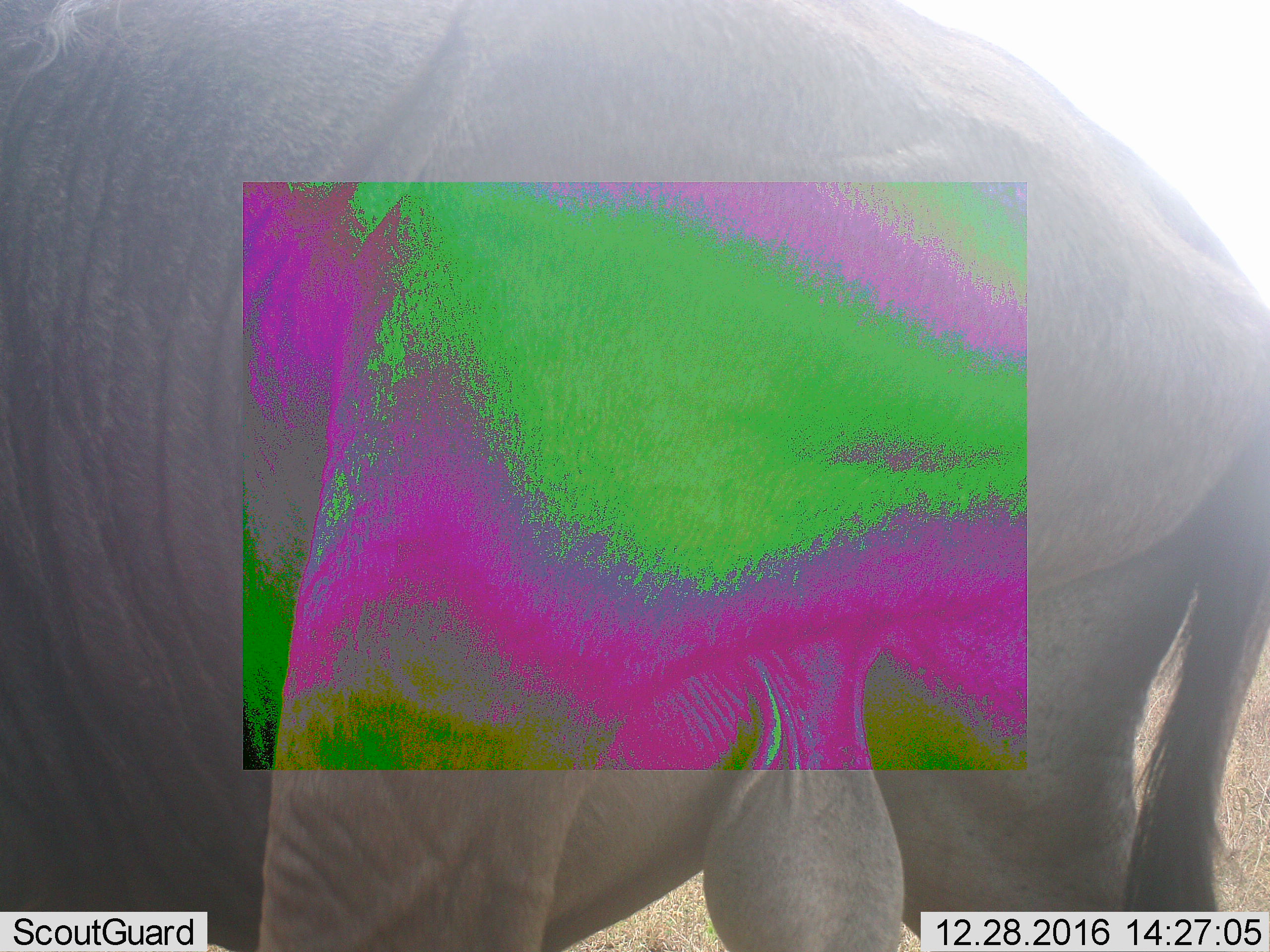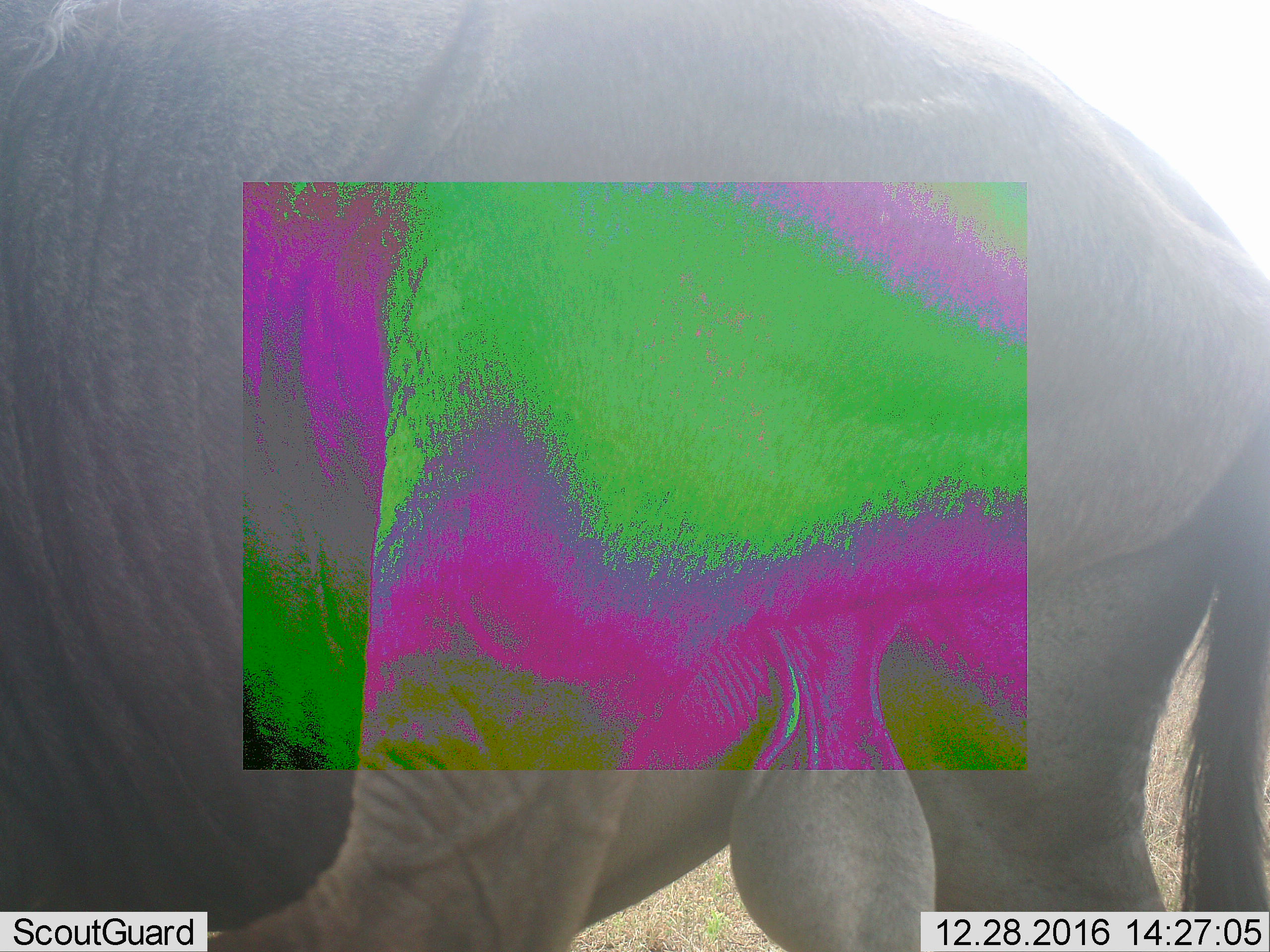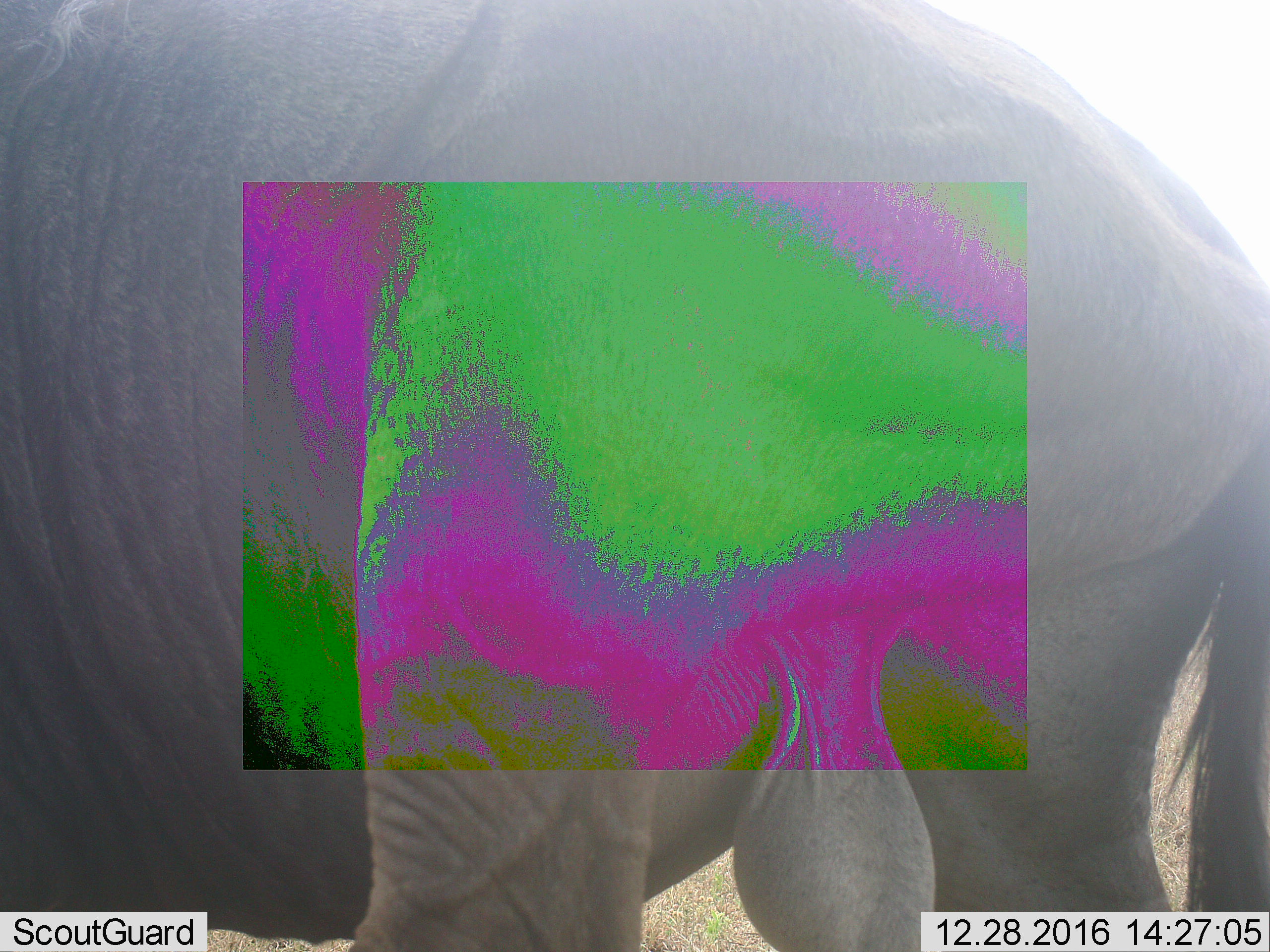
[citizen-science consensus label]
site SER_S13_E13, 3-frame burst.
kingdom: Animalia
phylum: Chordata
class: Mammalia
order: Artiodactyla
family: Bovidae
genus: Connochaetes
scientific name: Connochaetes taurinus taurinus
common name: blue wildebeest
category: wildebeestblue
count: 1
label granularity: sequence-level